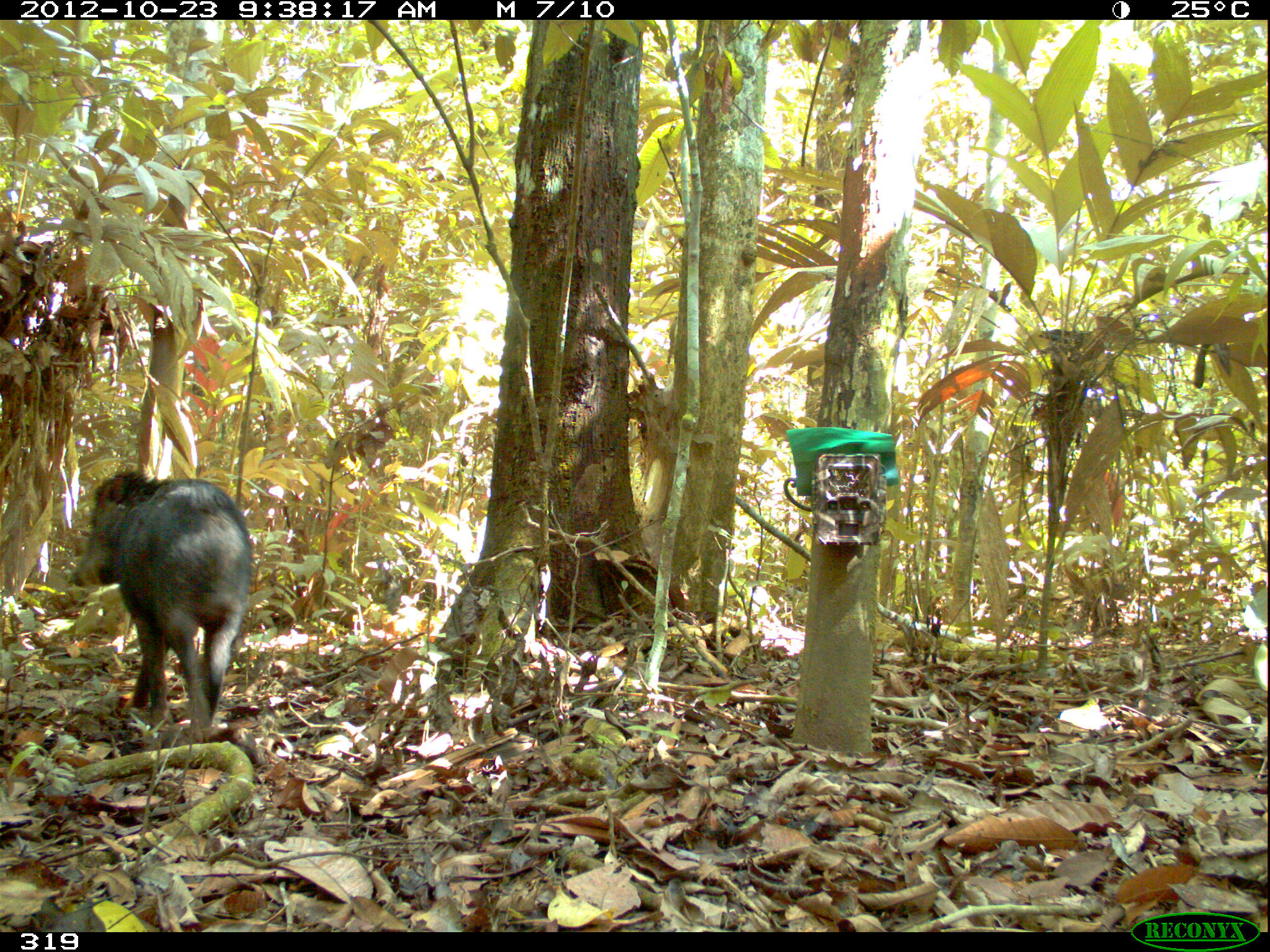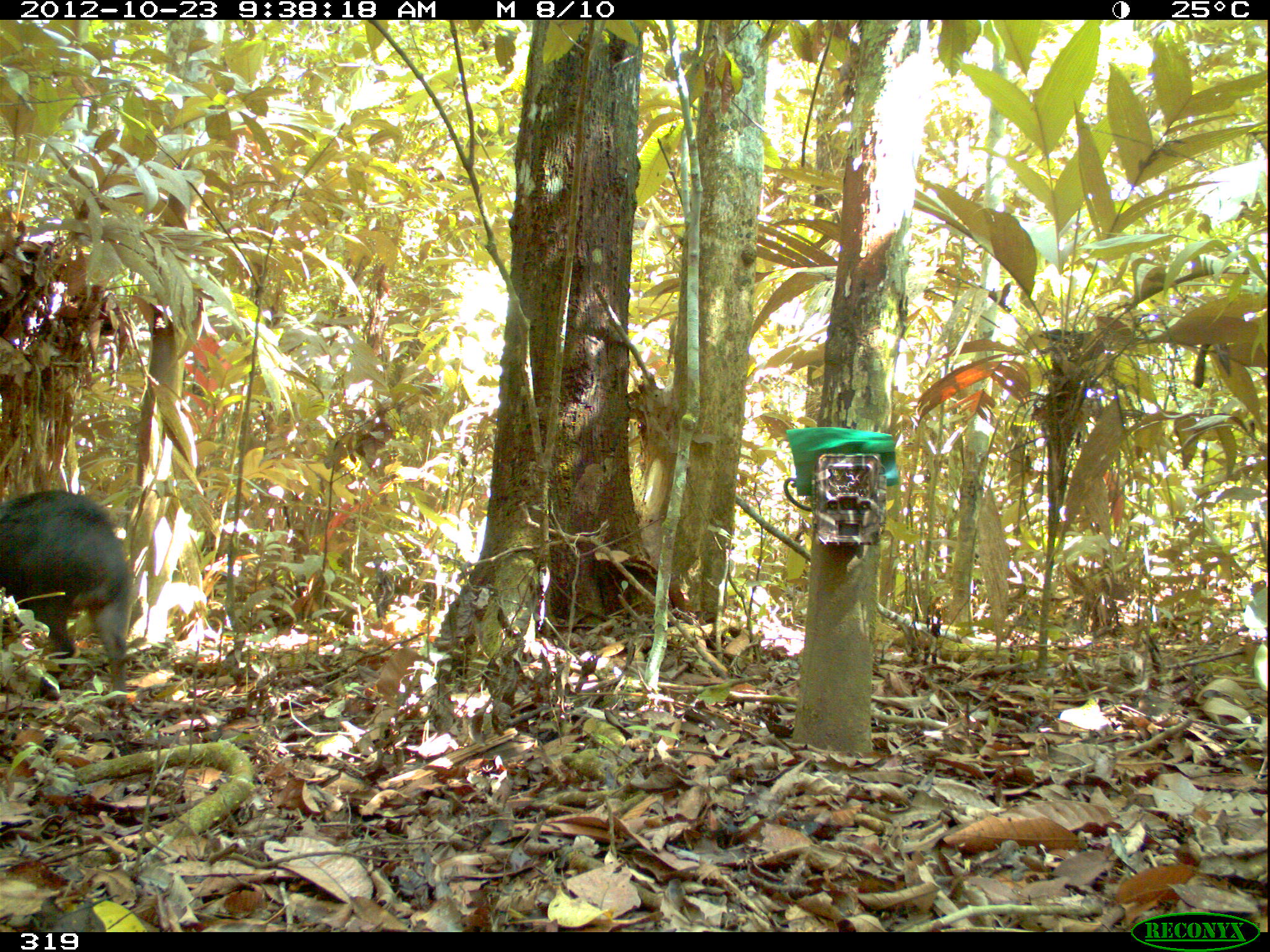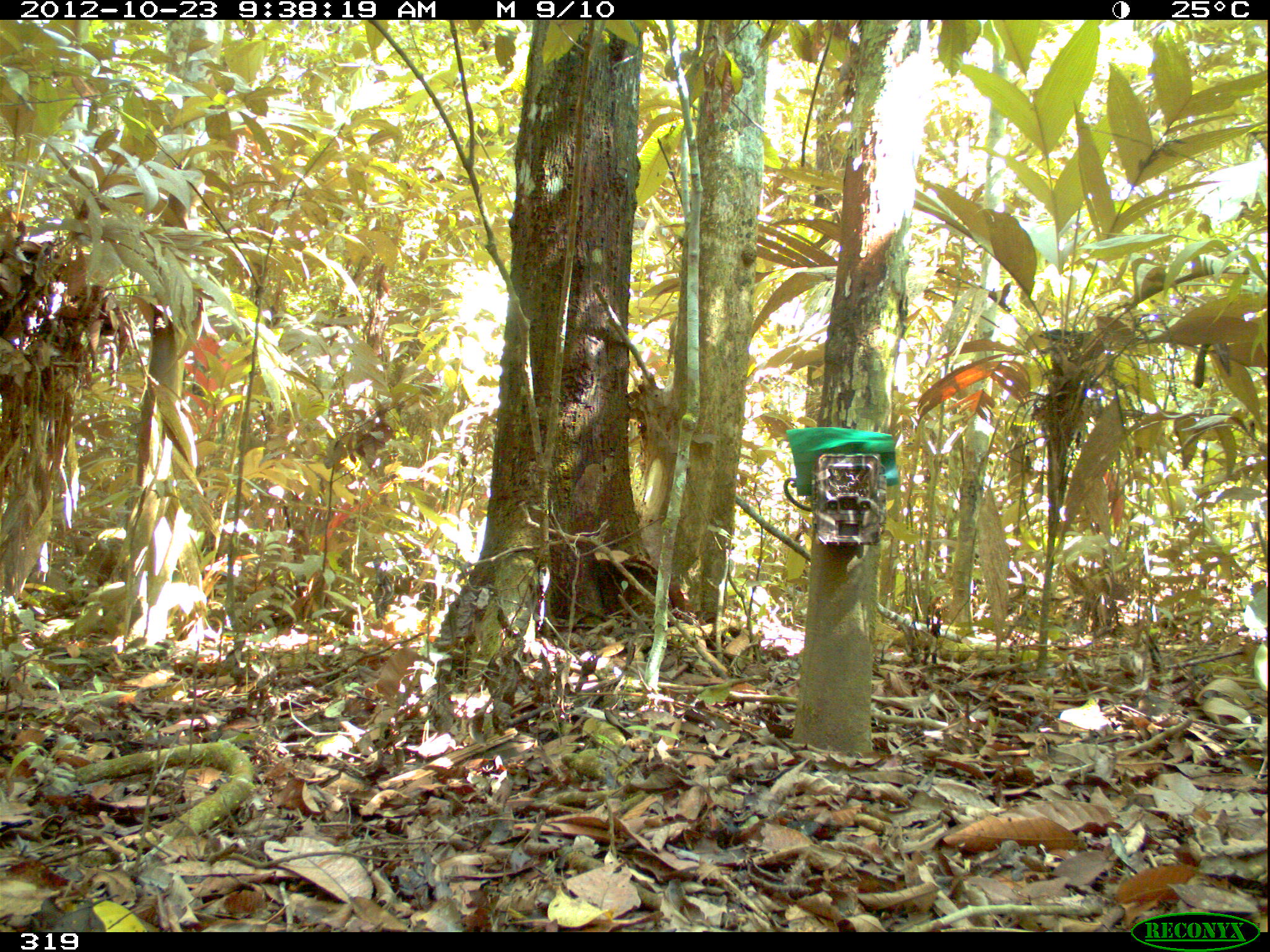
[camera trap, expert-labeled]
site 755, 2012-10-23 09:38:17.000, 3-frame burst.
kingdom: Animalia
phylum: Chordata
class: Mammalia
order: Artiodactyla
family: Tayassuidae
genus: Tayassu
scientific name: Tayassu pecari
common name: white-lipped peccary